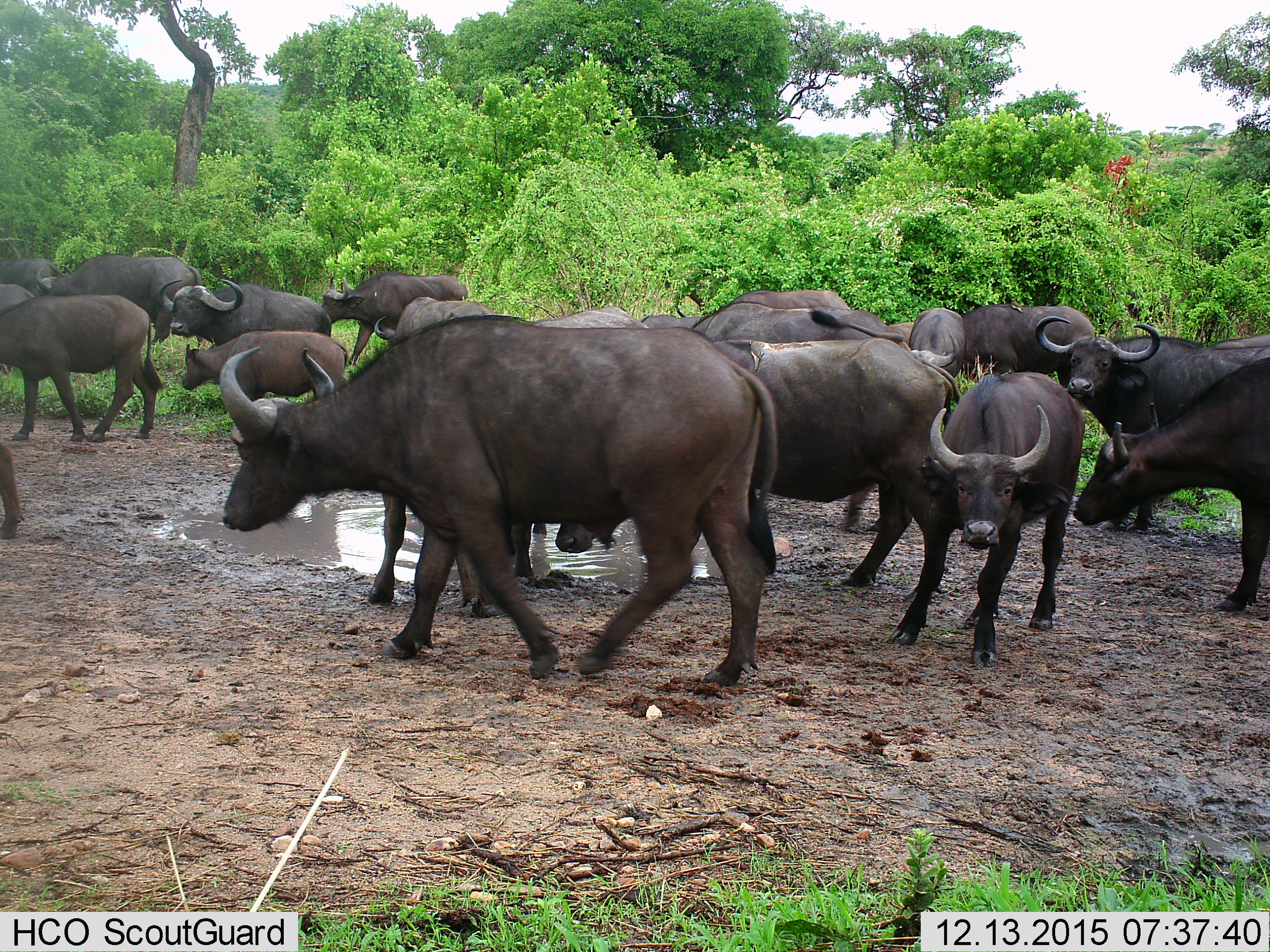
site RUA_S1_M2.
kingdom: Animalia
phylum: Chordata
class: Mammalia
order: Artiodactyla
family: Bovidae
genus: Syncerus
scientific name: Syncerus caffer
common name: african buffalo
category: buffalo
Buffalo (african buffalo) (Syncerus caffer), count 11-50. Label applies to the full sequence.